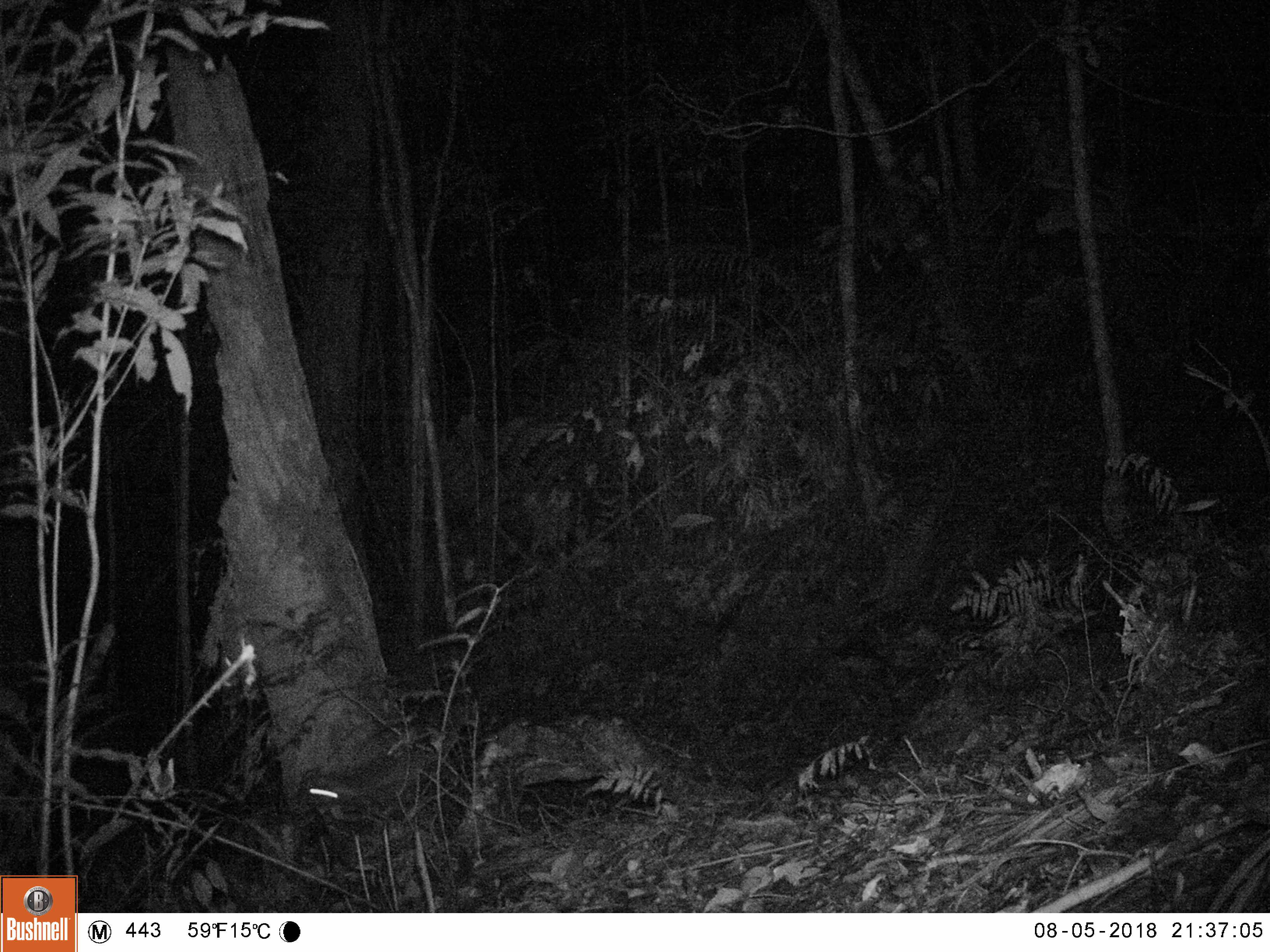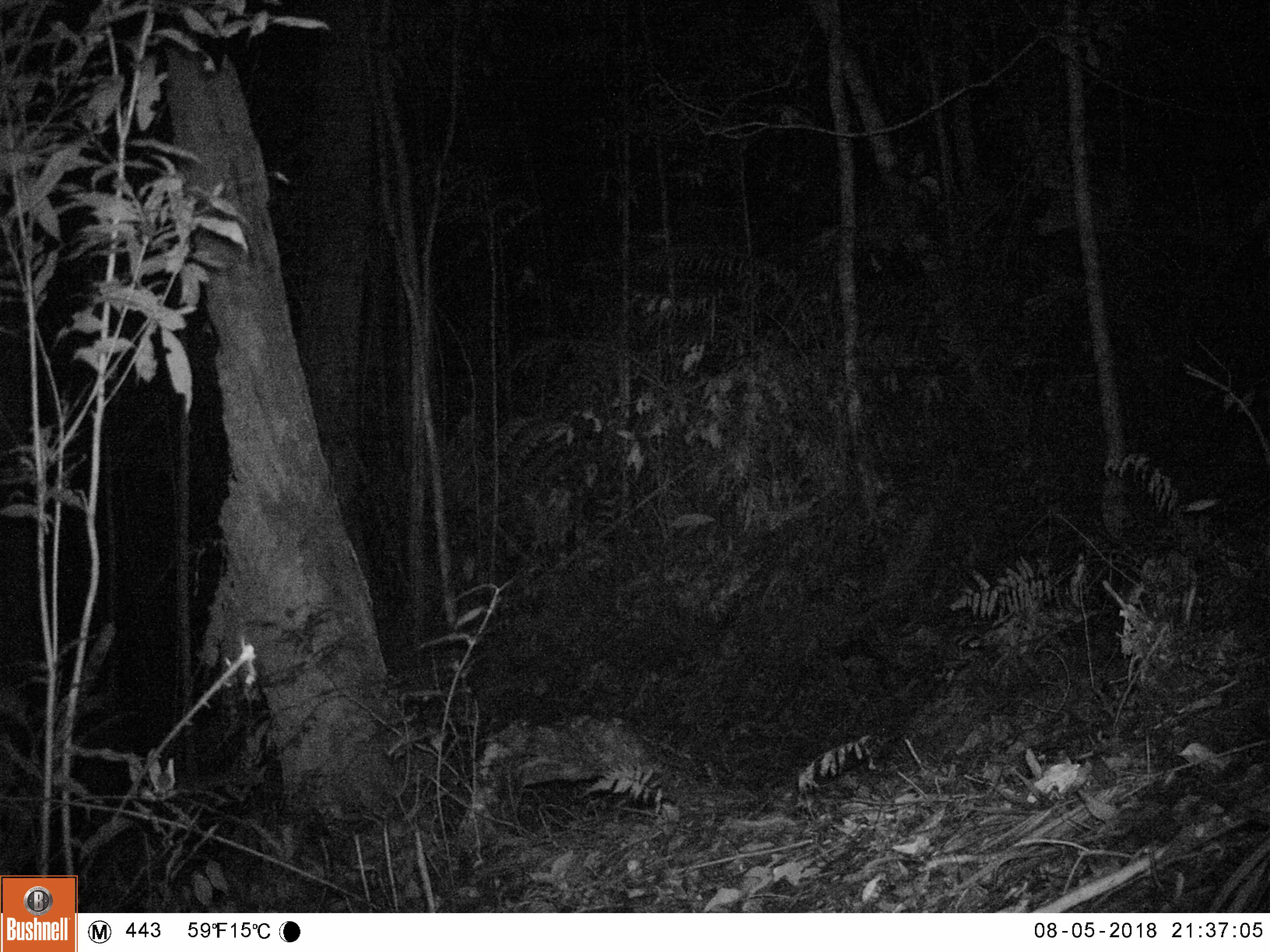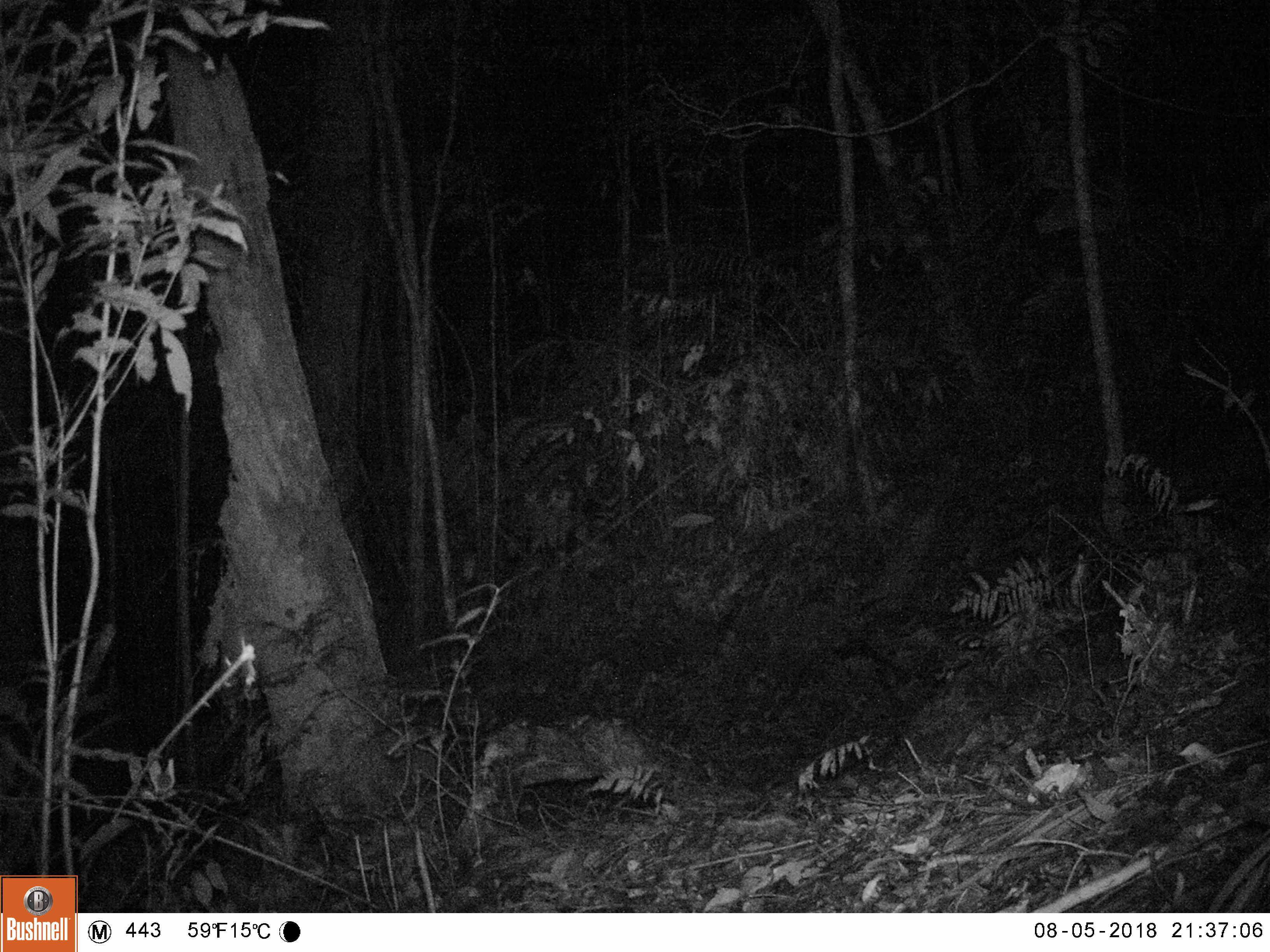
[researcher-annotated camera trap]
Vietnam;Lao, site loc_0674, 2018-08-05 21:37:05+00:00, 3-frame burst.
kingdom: Animalia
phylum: Chordata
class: Mammalia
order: Carnivora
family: Mustelidae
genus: Melogale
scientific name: Melogale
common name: ferret badger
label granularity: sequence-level